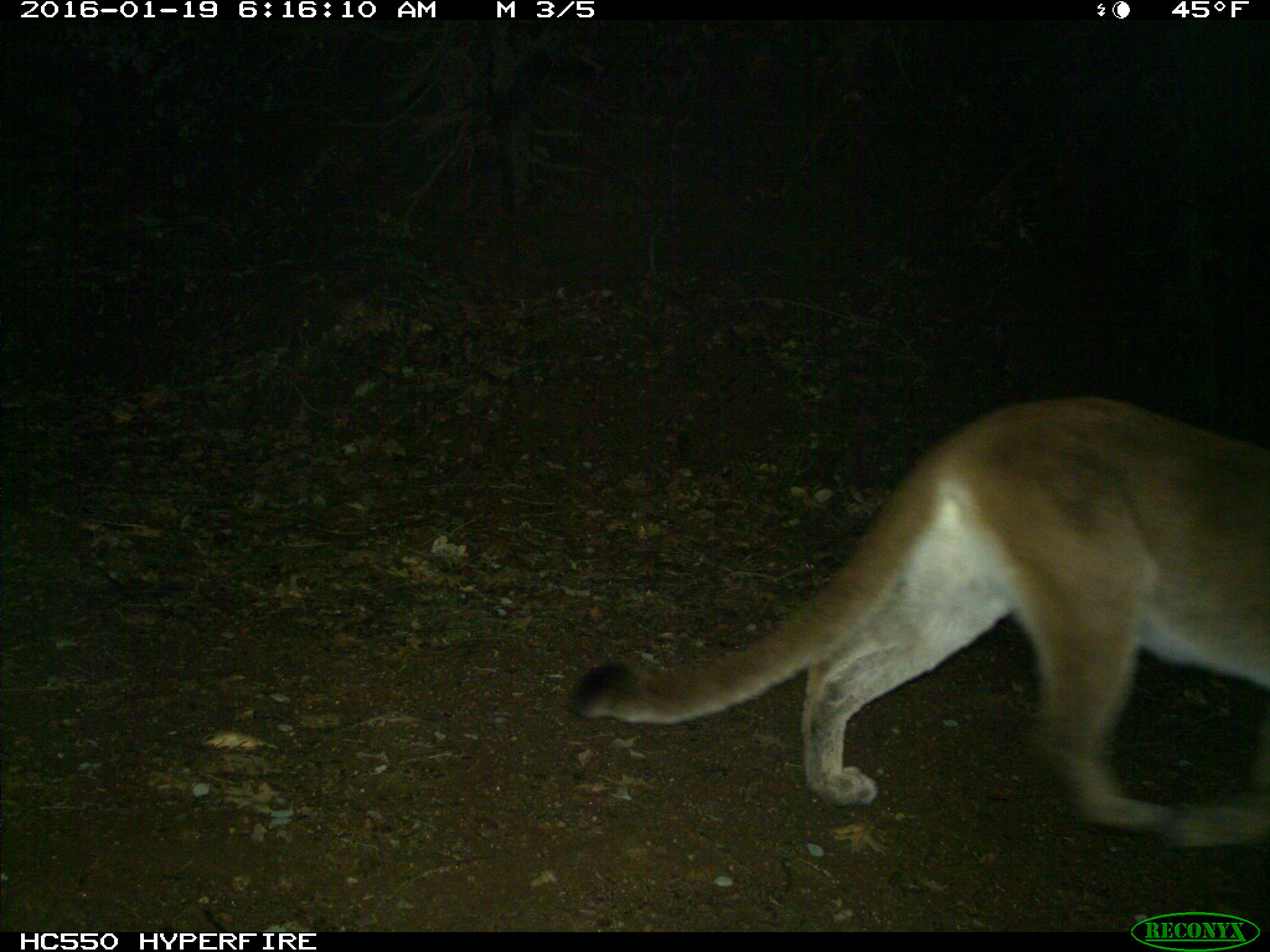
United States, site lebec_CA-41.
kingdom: Animalia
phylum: Chordata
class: Mammalia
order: Carnivora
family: Felidae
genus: Puma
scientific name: Puma concolor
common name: mountain lion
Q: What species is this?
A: Puma concolor (mountain lion).